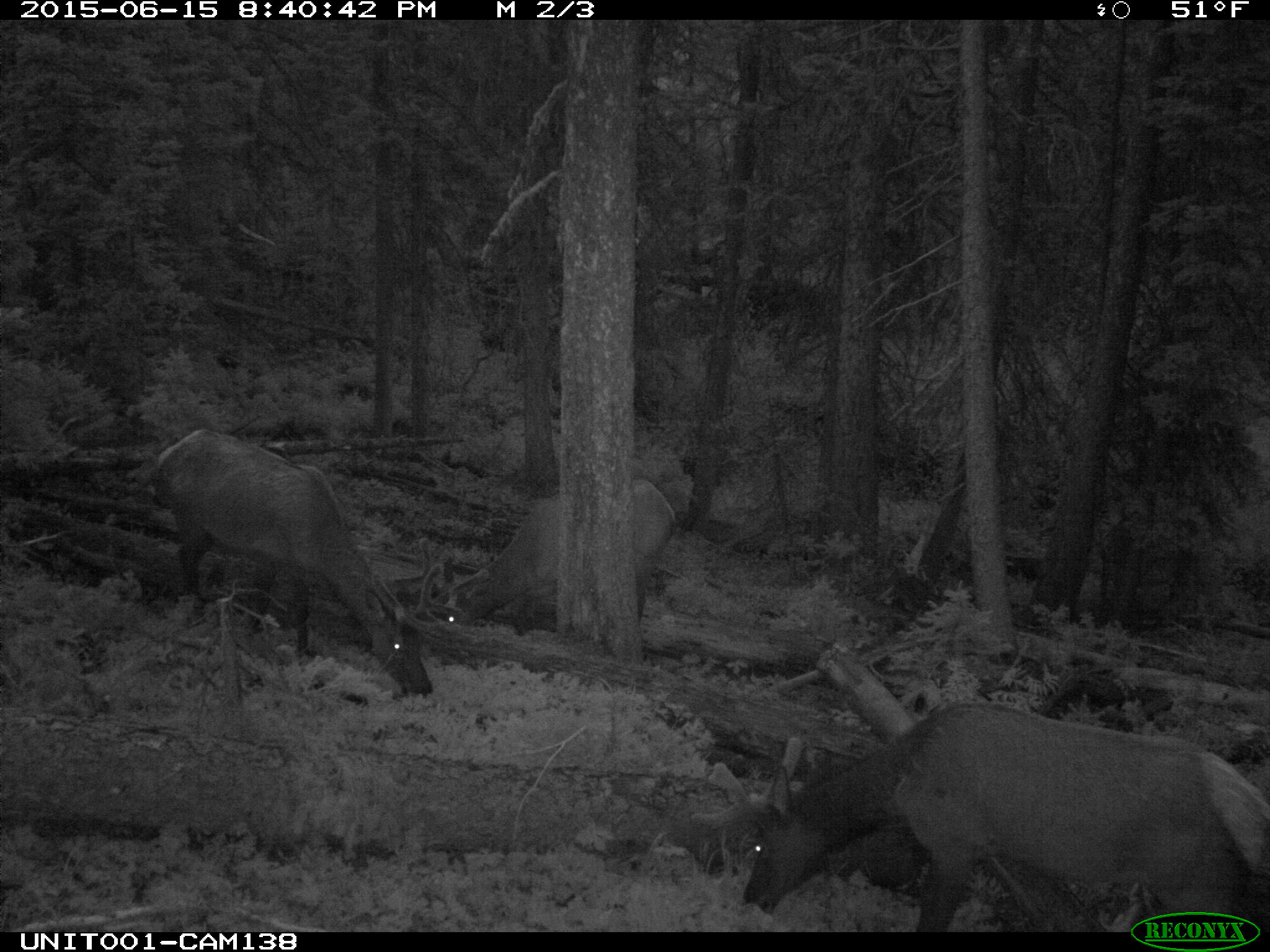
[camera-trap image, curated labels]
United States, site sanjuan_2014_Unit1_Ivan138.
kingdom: Animalia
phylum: Chordata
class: Mammalia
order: Artiodactyla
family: Cervidae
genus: Cervus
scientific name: Cervus elaphus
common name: red deer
Cervus elaphus (red deer).